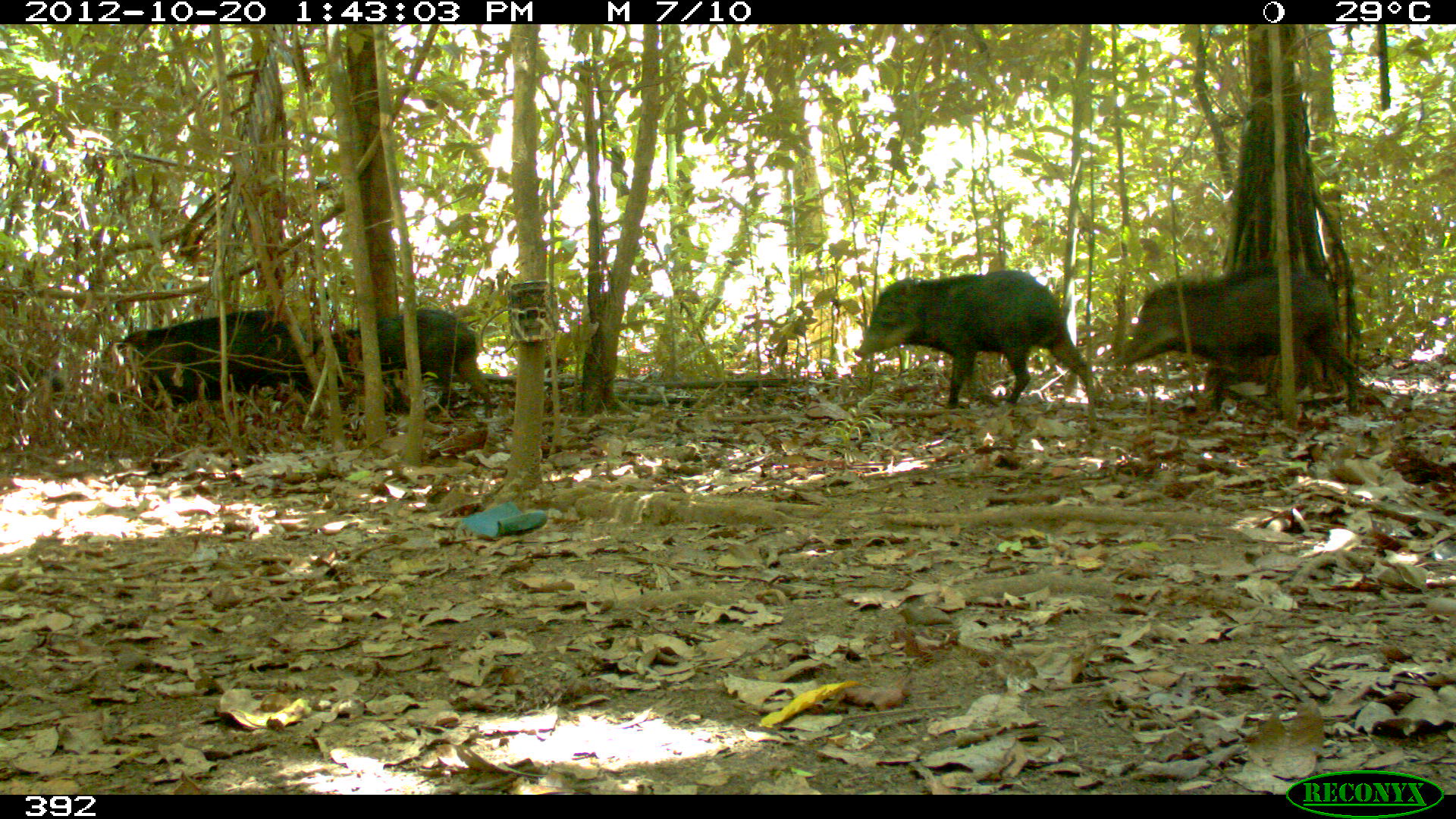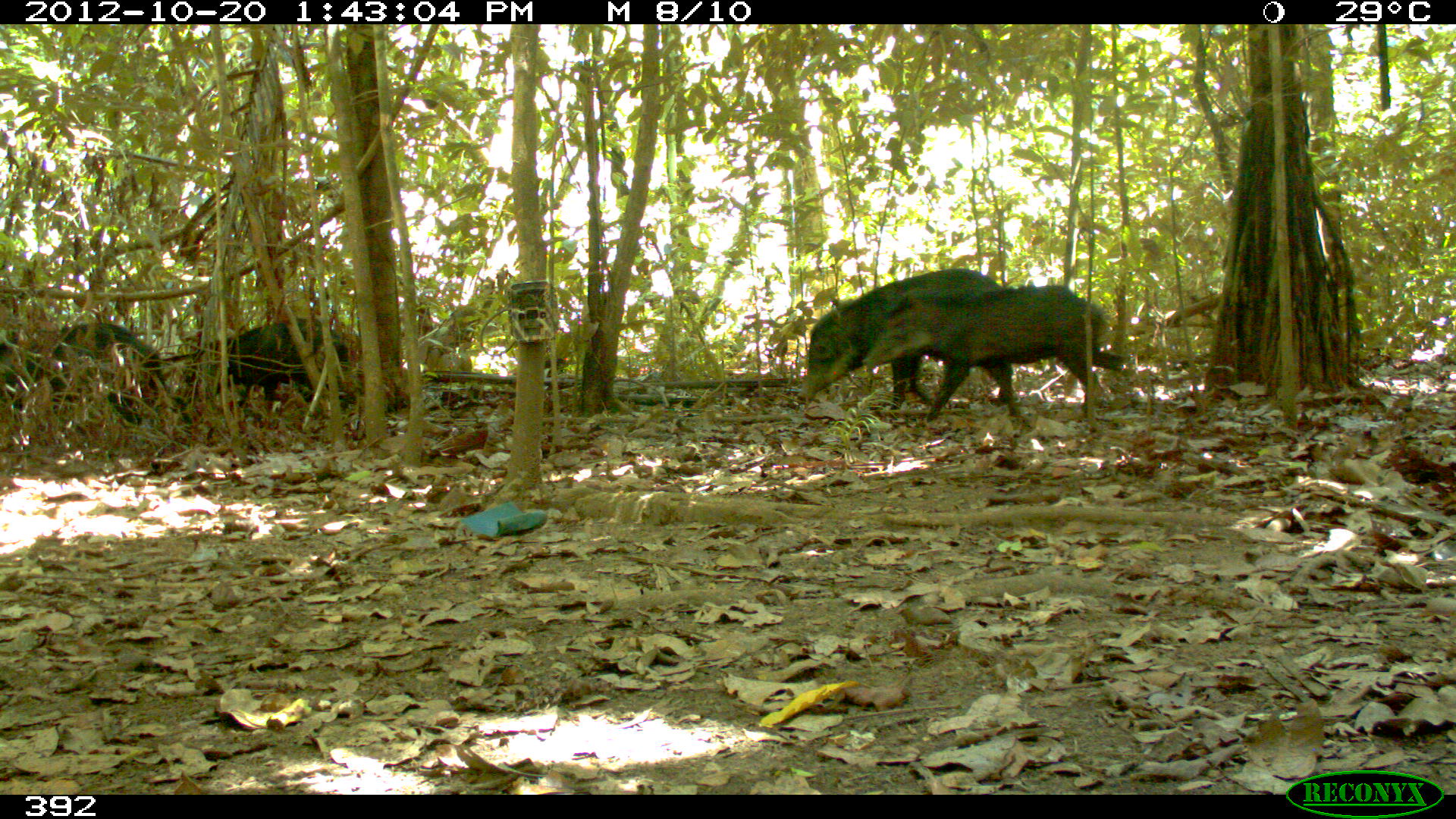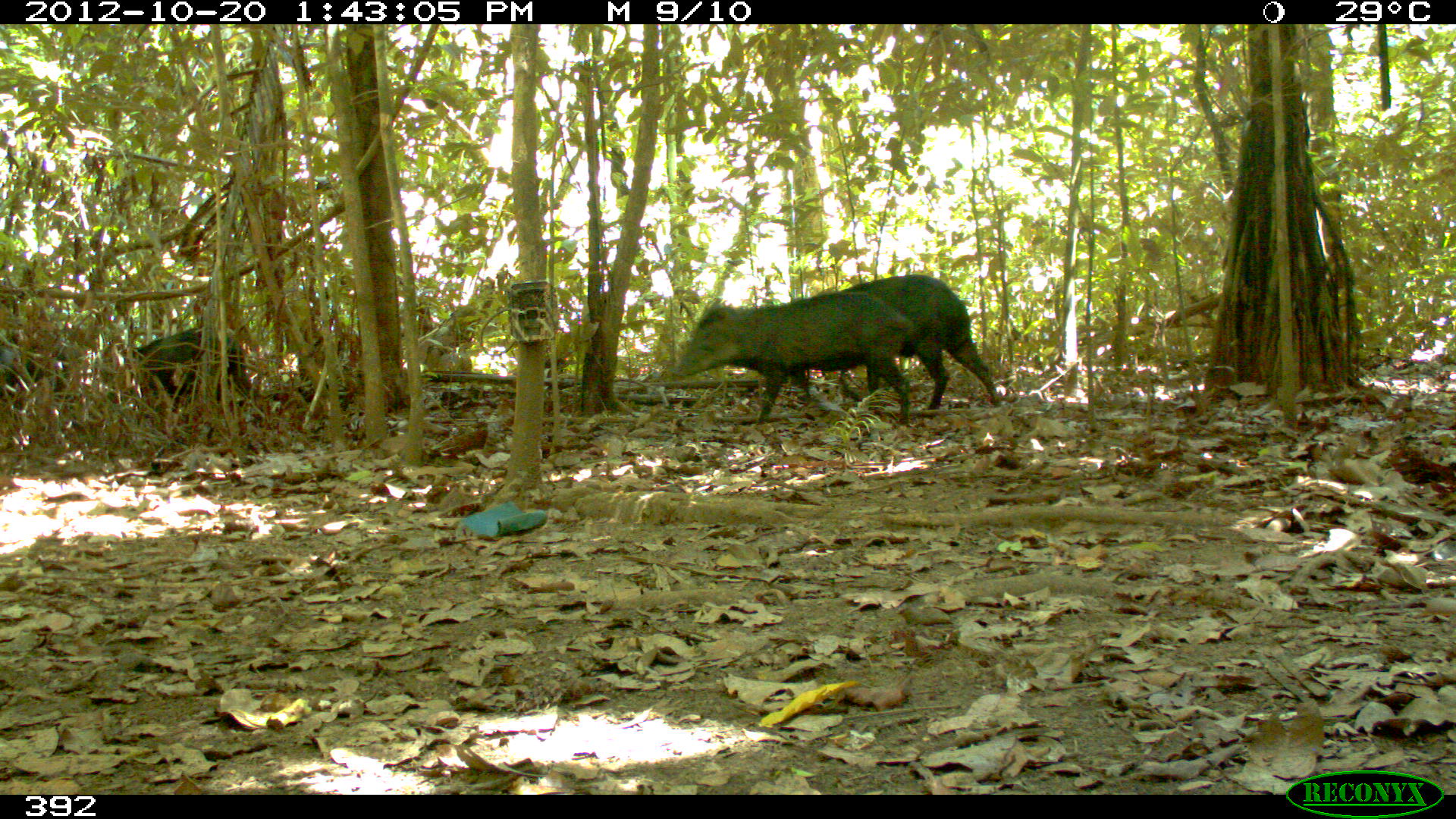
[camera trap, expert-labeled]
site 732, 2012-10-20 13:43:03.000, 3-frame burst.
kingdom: Animalia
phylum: Chordata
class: Mammalia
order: Artiodactyla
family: Tayassuidae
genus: Tayassu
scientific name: Tayassu pecari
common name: white-lipped peccary